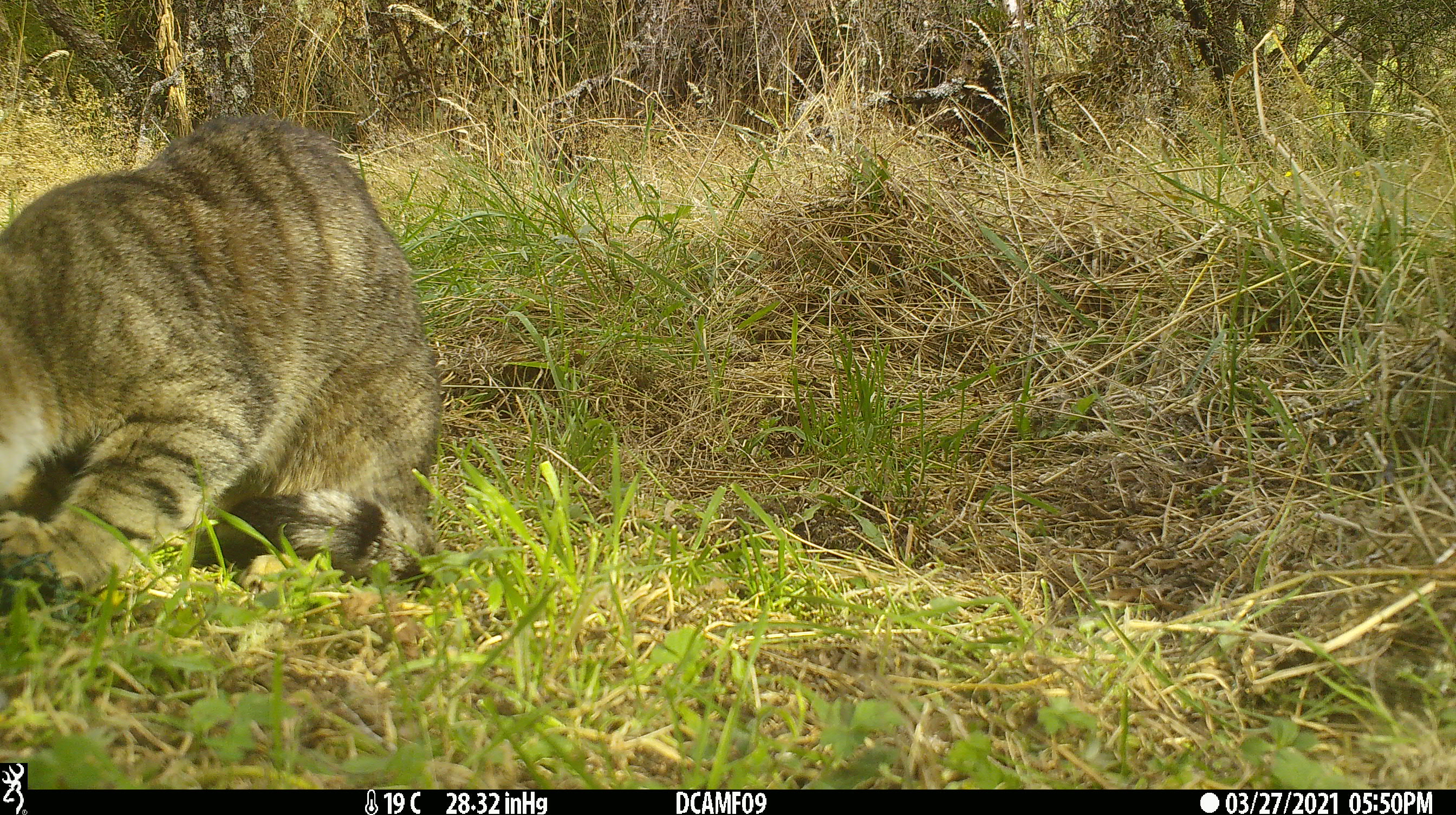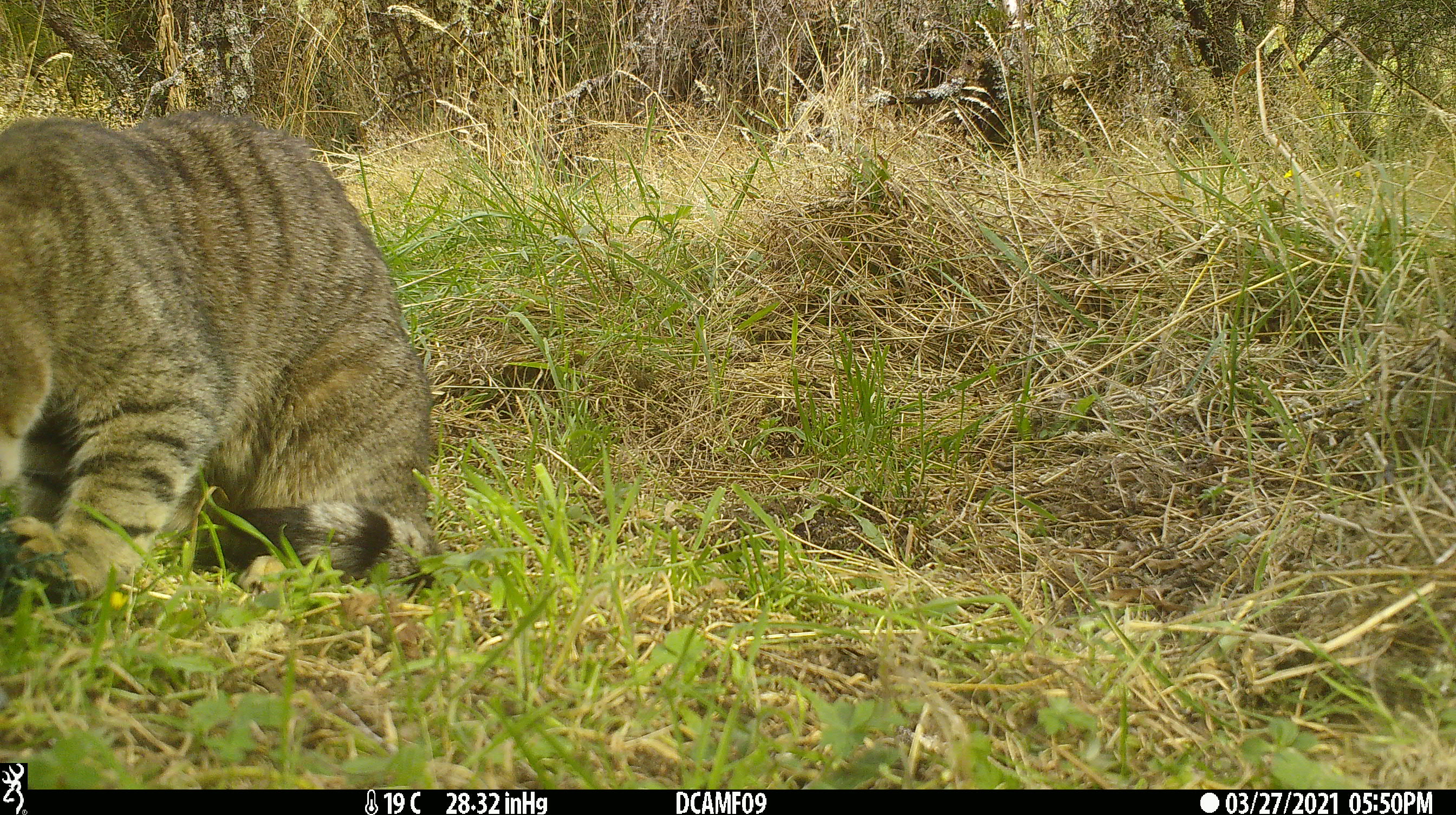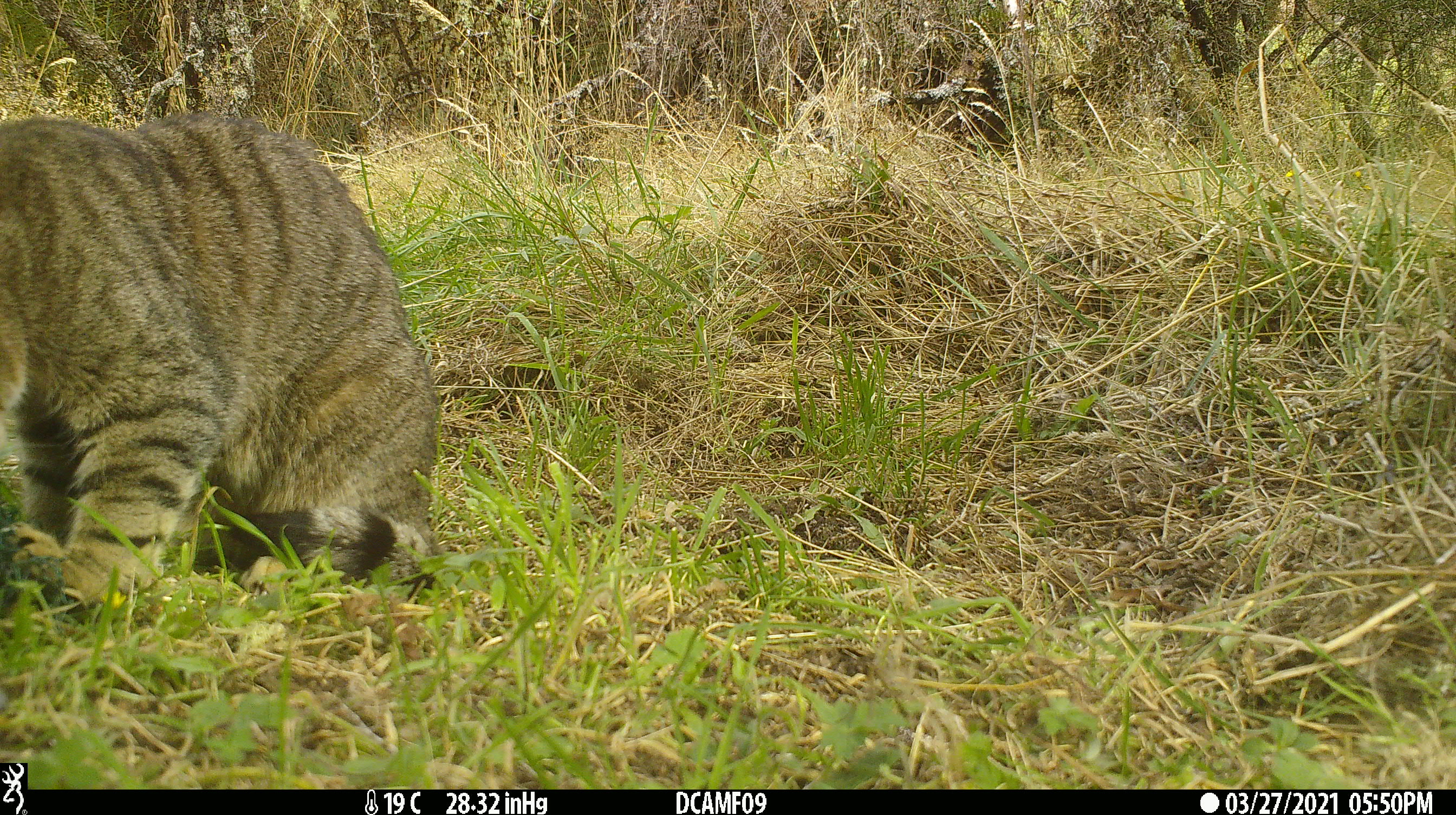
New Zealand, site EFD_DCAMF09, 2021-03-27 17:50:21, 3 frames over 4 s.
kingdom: Animalia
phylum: Chordata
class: Mammalia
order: Carnivora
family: Felidae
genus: Felis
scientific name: Felis catus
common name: domestic cat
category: cat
Cat (domestic cat) (Felis catus).